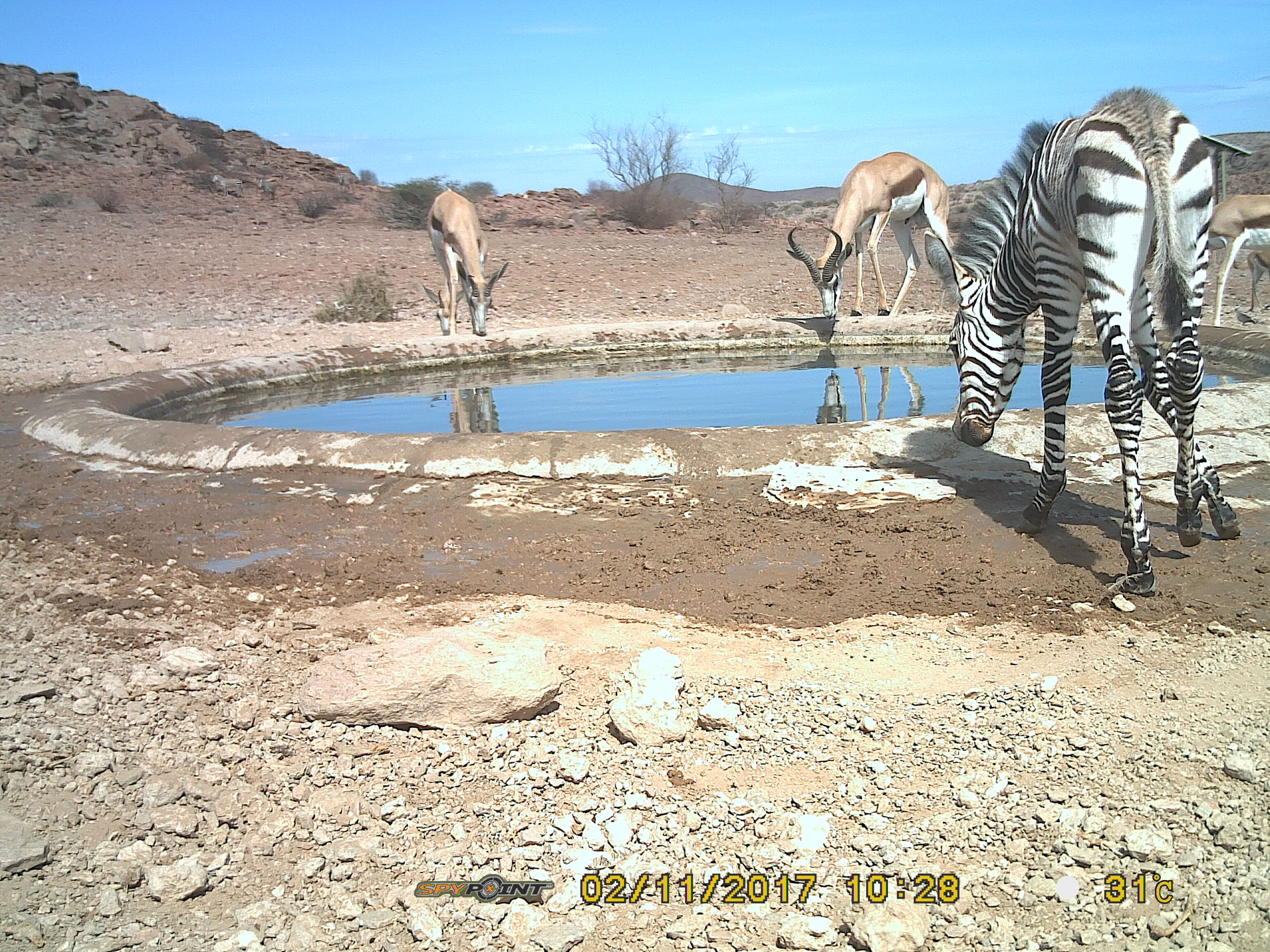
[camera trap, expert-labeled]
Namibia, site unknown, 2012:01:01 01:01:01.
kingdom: Animalia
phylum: Chordata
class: Mammalia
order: Artiodactyla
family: Bovidae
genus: Antidorcas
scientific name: Antidorcas marsupialis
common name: springbok